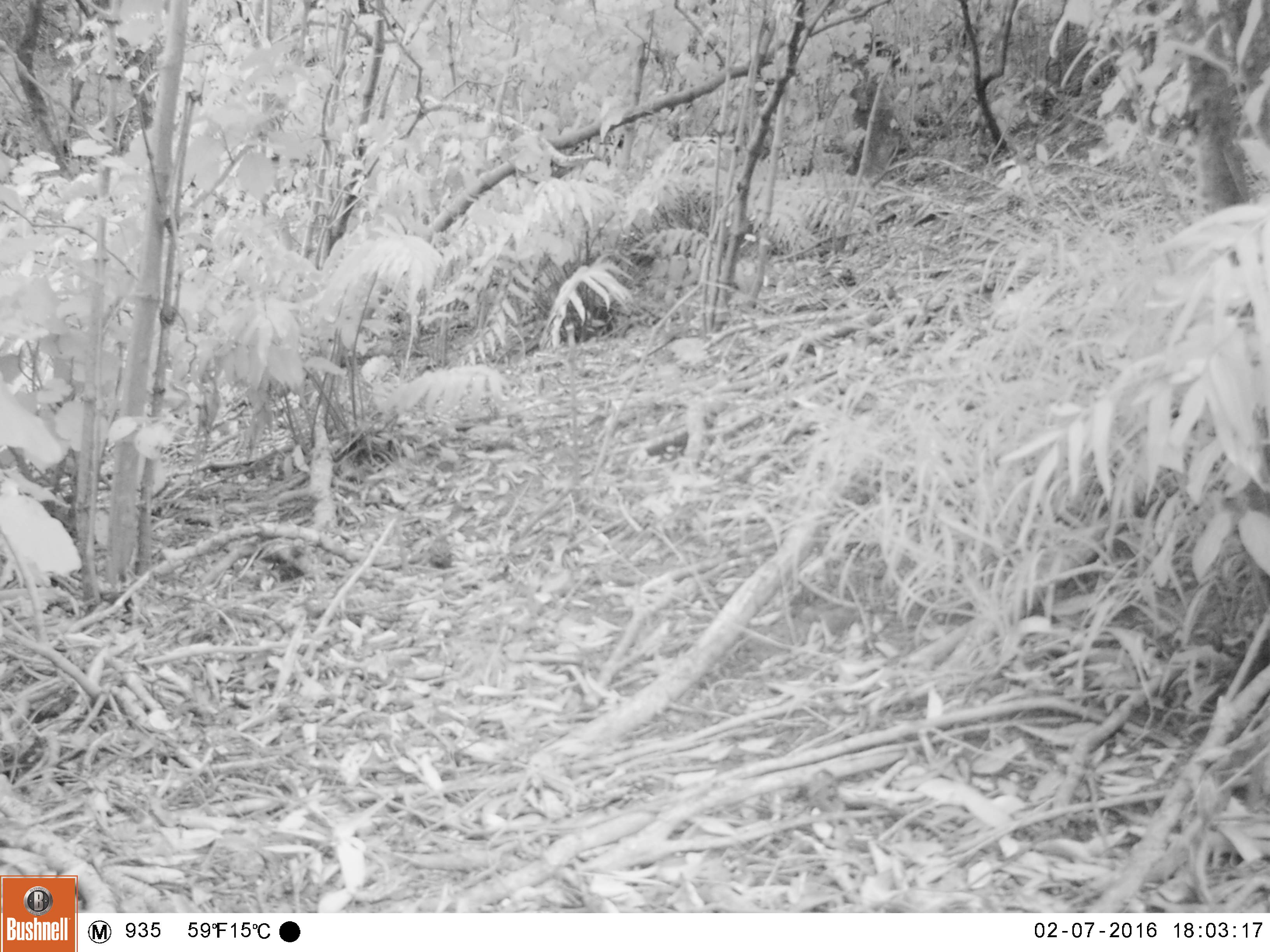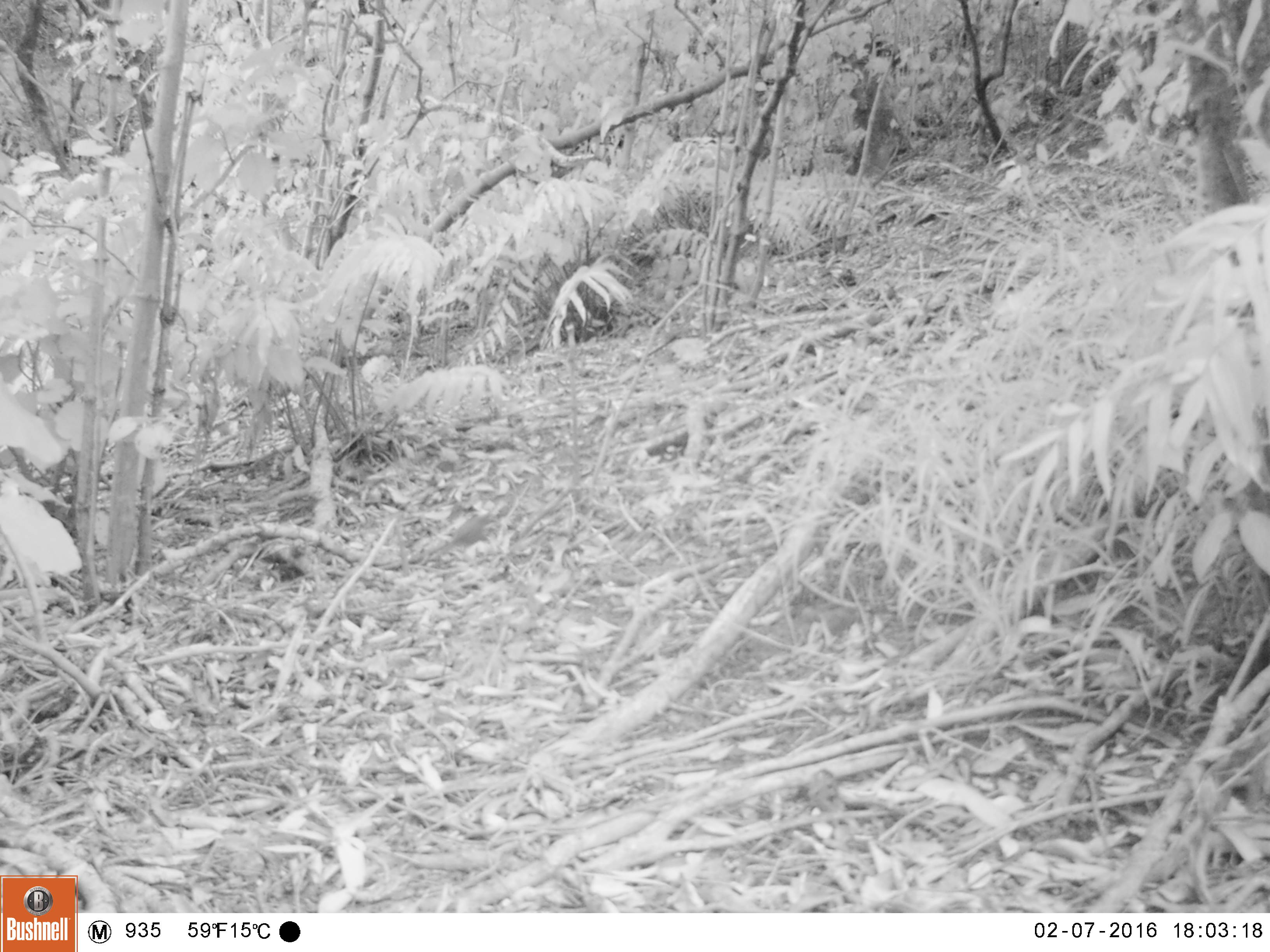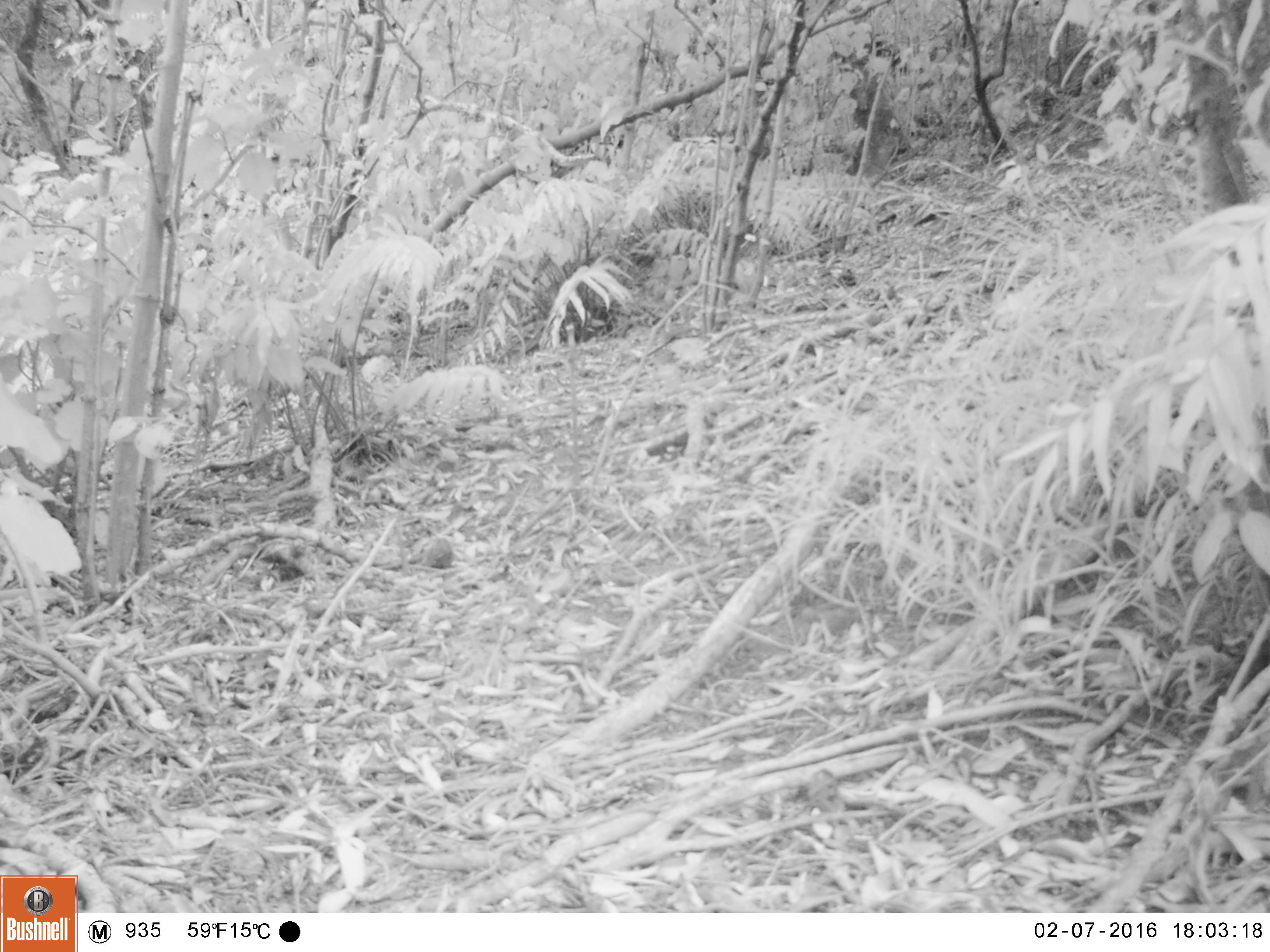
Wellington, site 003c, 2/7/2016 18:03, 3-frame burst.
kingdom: Animalia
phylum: Chordata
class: Aves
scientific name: Aves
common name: bird